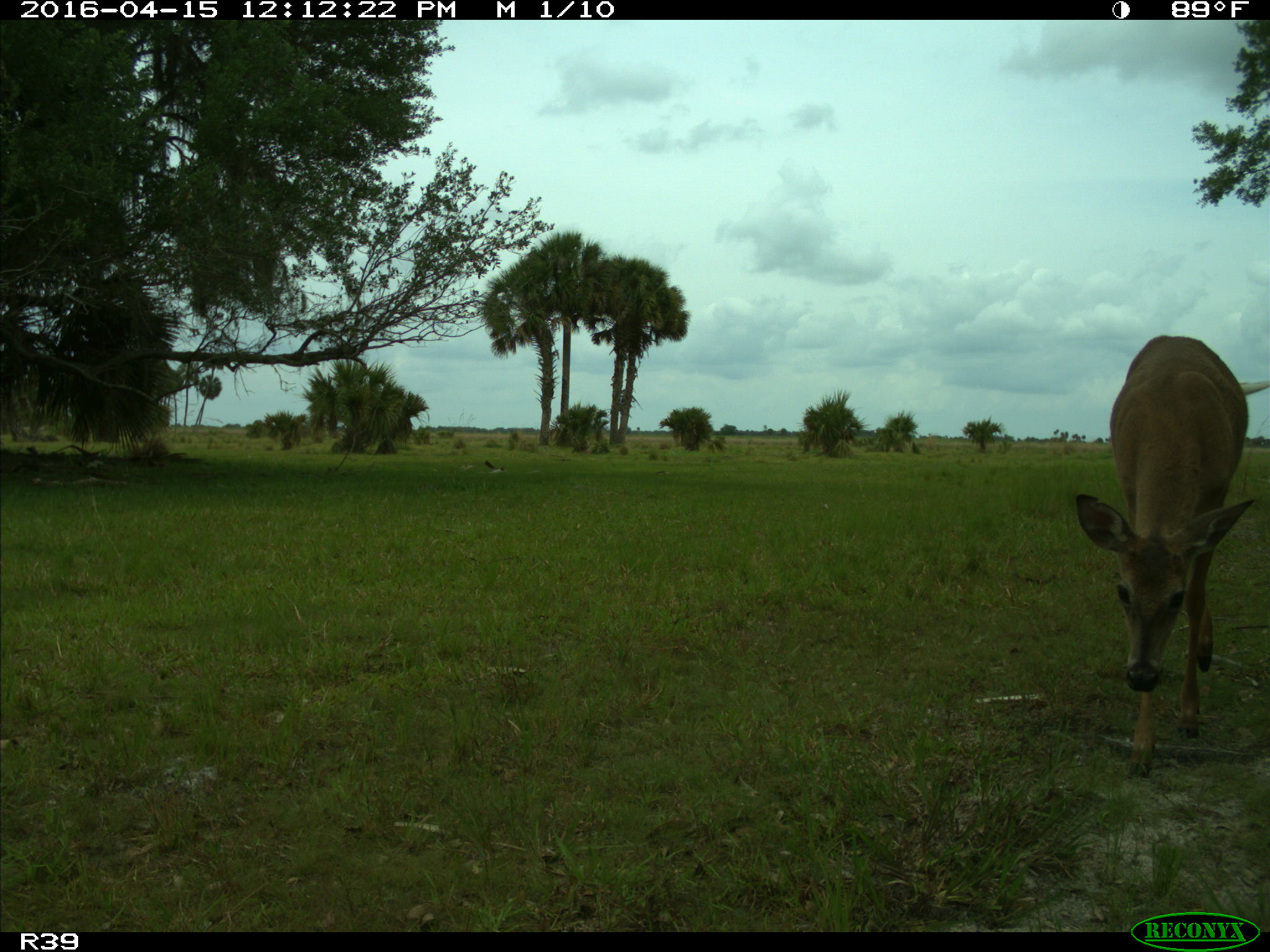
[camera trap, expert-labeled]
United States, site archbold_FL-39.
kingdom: Animalia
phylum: Chordata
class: Mammalia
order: Artiodactyla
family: Cervidae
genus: Odocoileus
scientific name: Odocoileus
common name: deer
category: unidentified deer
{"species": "unidentified deer (deer) (Odocoileus)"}